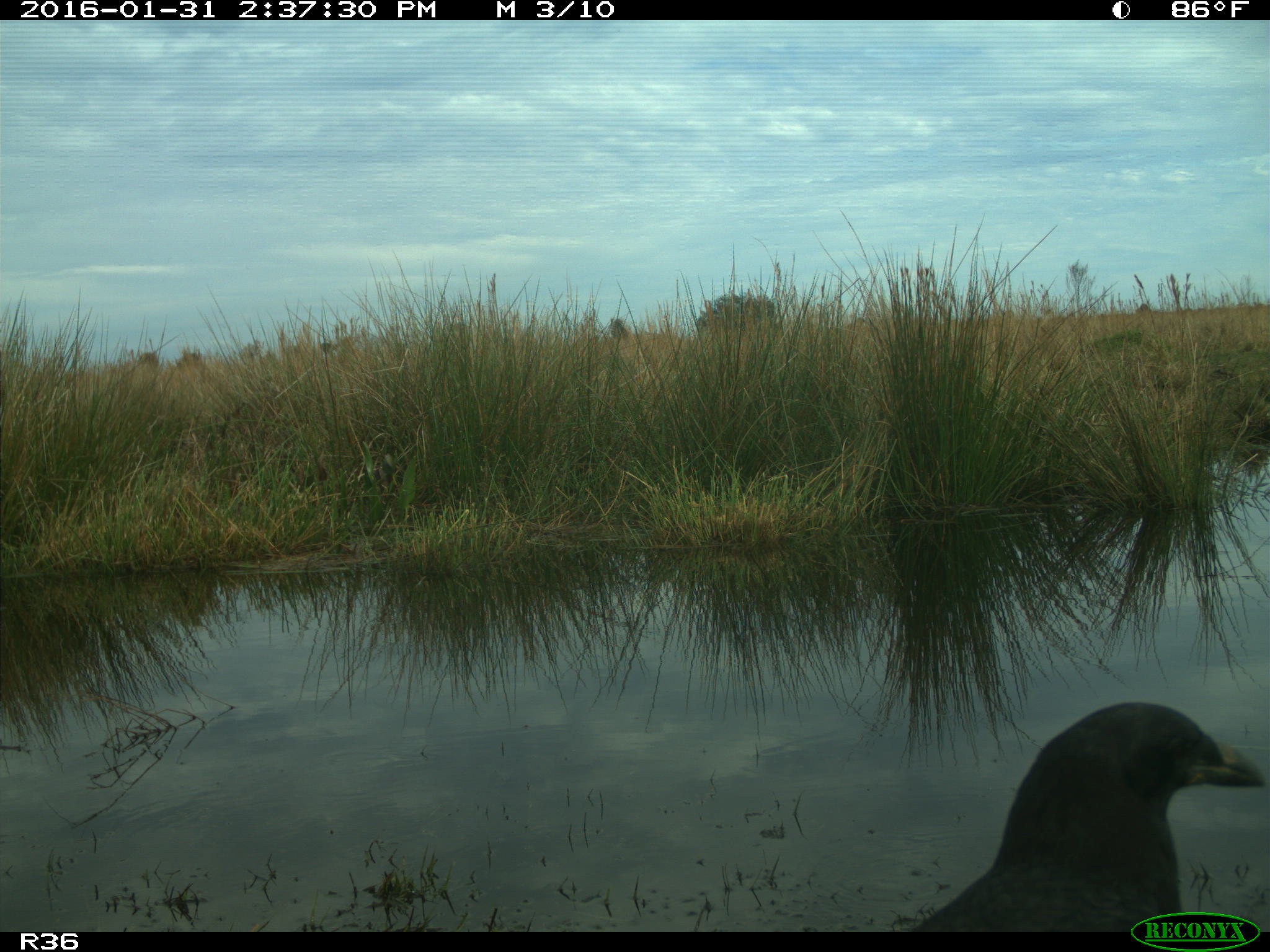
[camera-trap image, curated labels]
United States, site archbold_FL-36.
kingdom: Animalia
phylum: Chordata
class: Aves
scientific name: Aves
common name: birds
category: unidentified bird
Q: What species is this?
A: Unidentified bird (birds) (Aves).